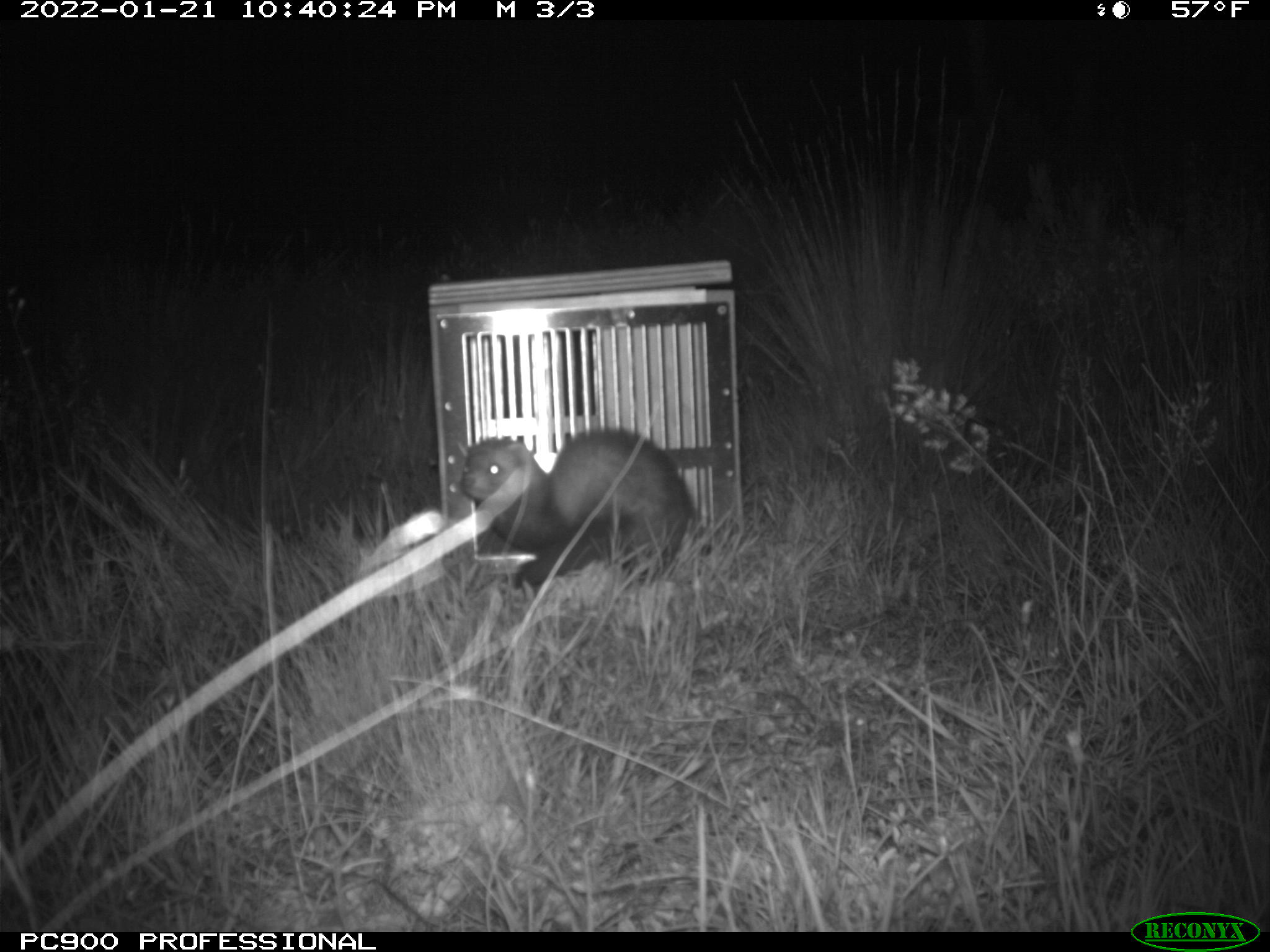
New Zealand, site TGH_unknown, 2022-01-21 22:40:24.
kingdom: Animalia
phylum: Chordata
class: Mammalia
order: Carnivora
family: Mustelidae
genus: Mustela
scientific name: Mustela furo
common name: ferret